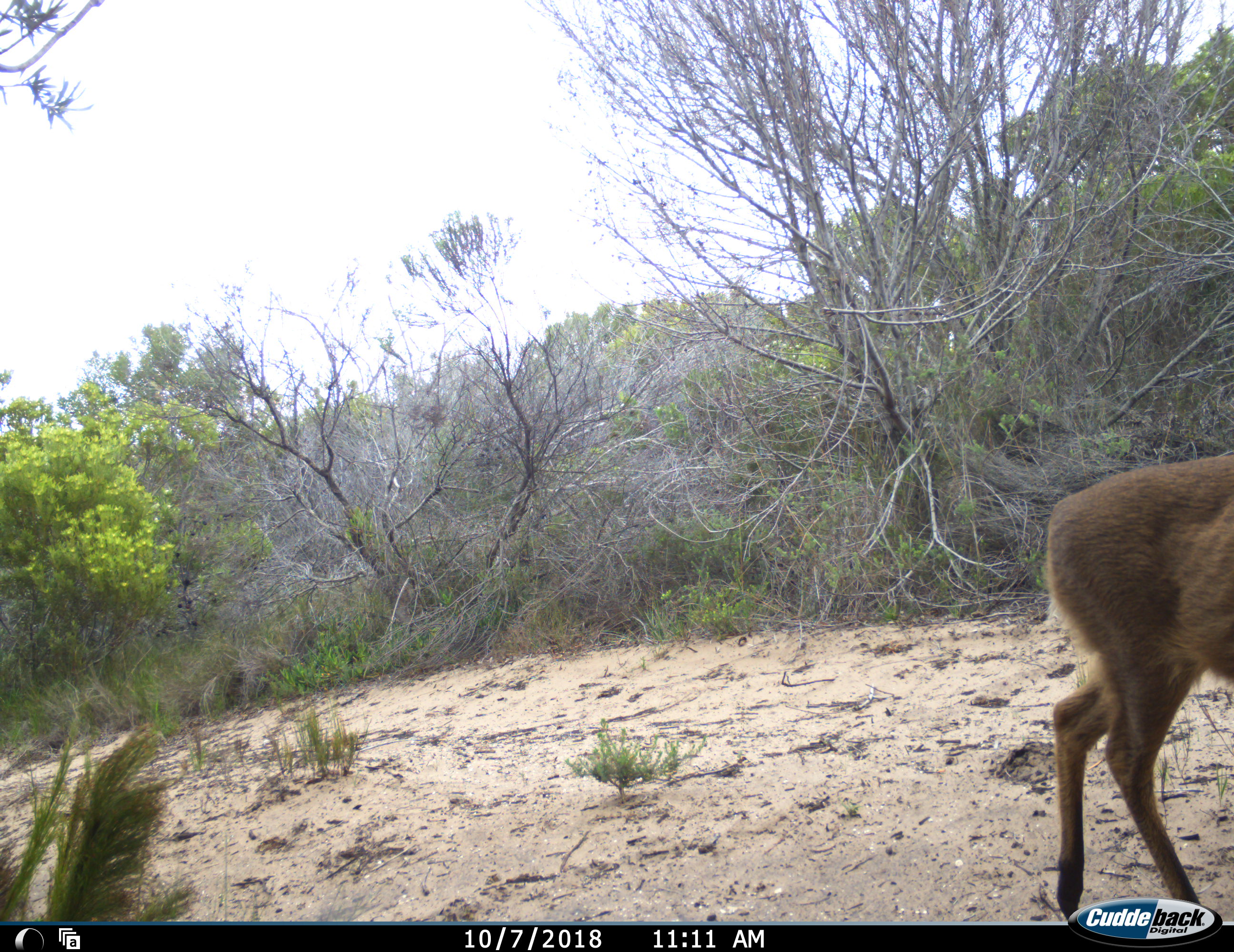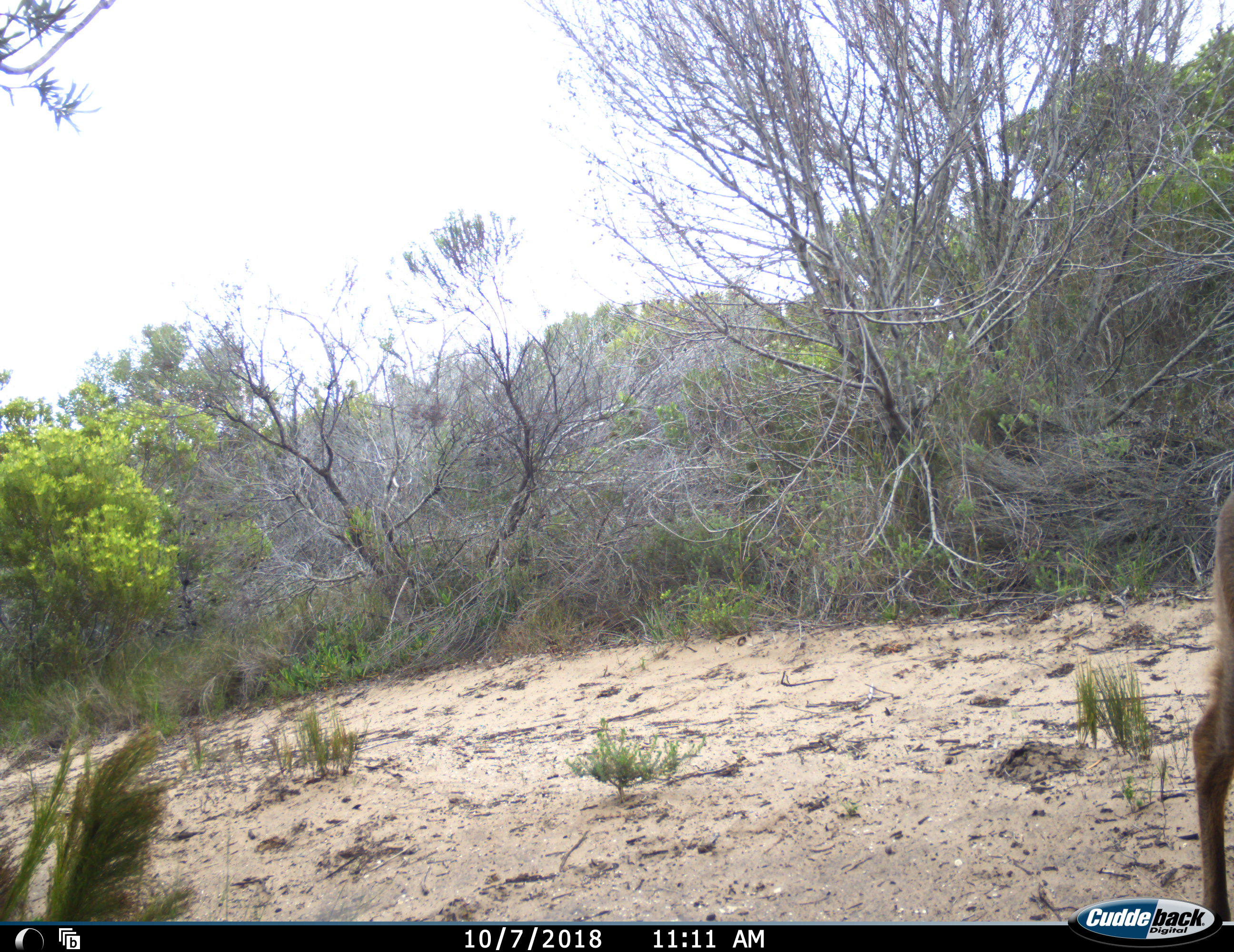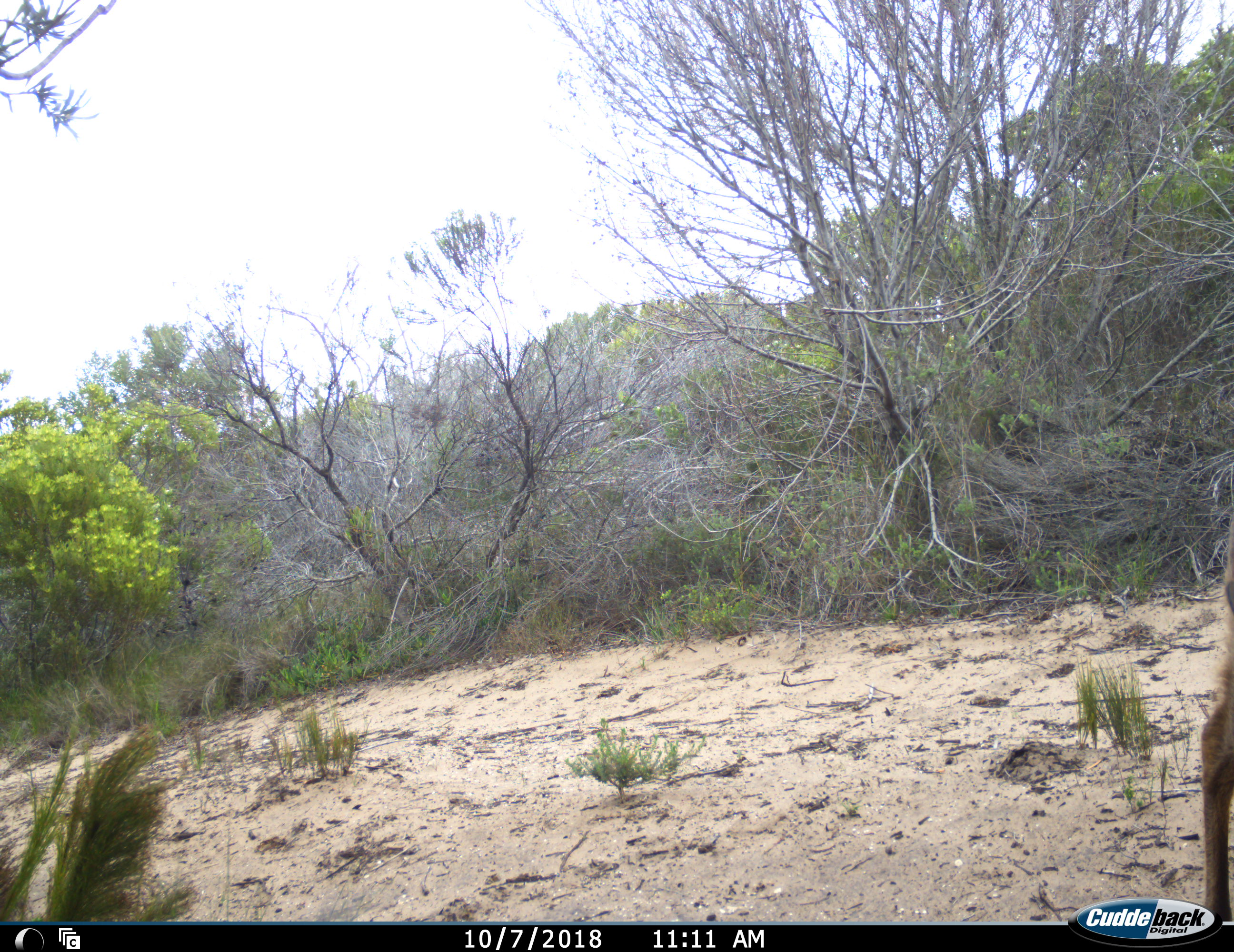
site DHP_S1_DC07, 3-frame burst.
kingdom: Animalia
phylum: Chordata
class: Mammalia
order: Artiodactyla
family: Bovidae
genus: Sylvicapra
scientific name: Sylvicapra grimmia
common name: common duiker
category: duikercommongrey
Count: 1.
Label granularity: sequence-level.